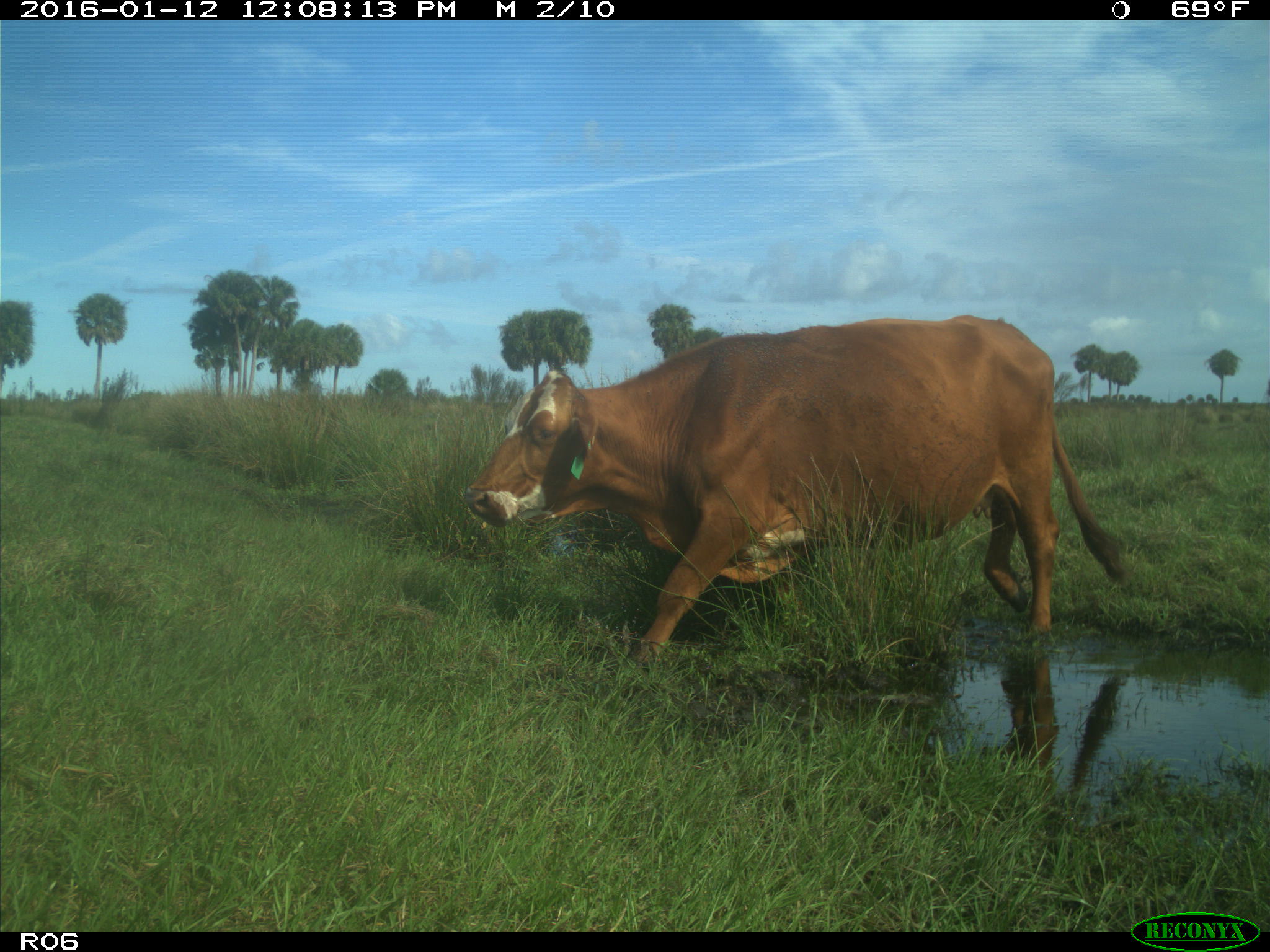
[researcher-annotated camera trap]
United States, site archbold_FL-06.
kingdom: Animalia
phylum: Chordata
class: Mammalia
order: Artiodactyla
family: Bovidae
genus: Bos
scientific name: Bos taurus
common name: domestic cow